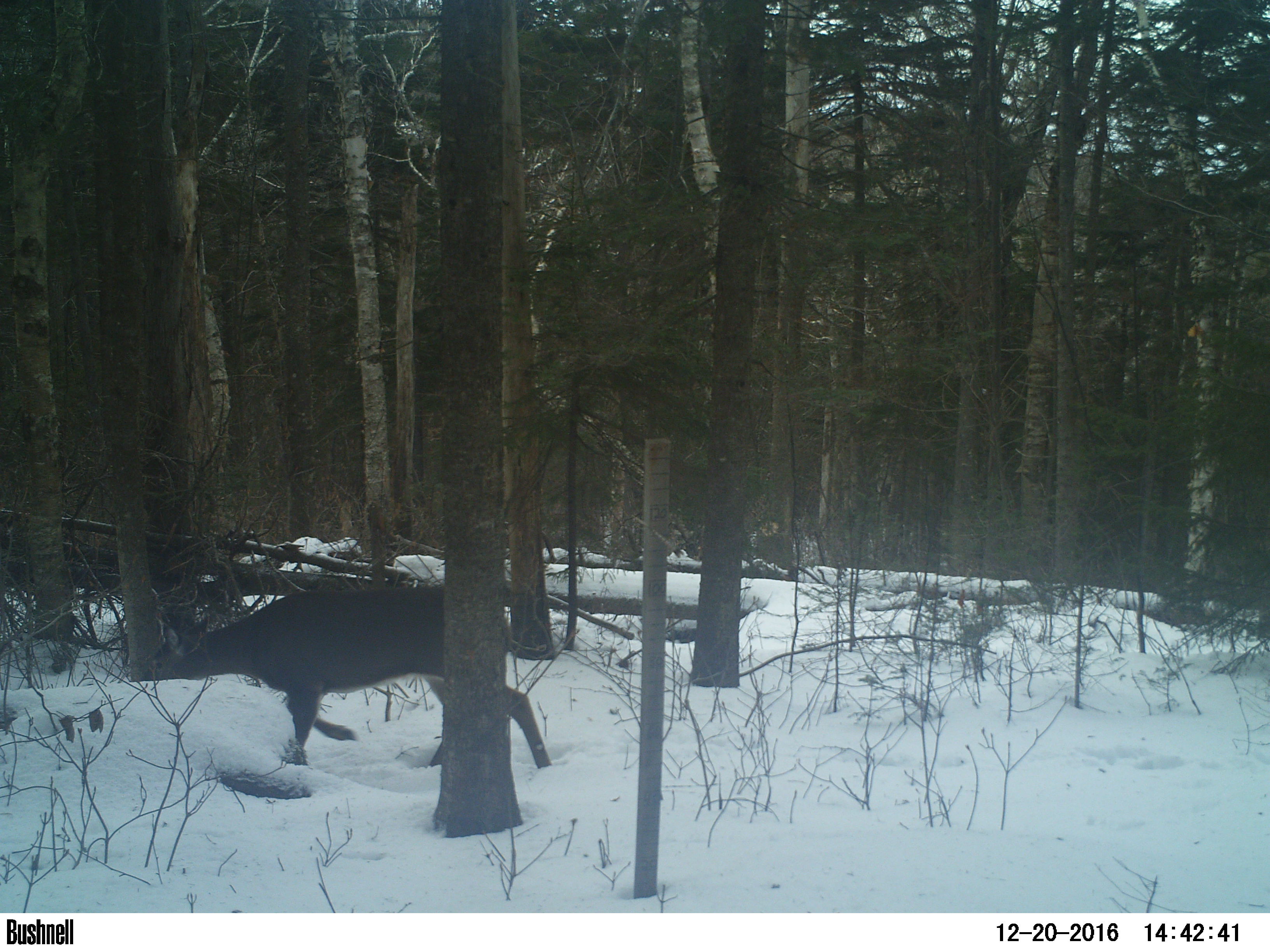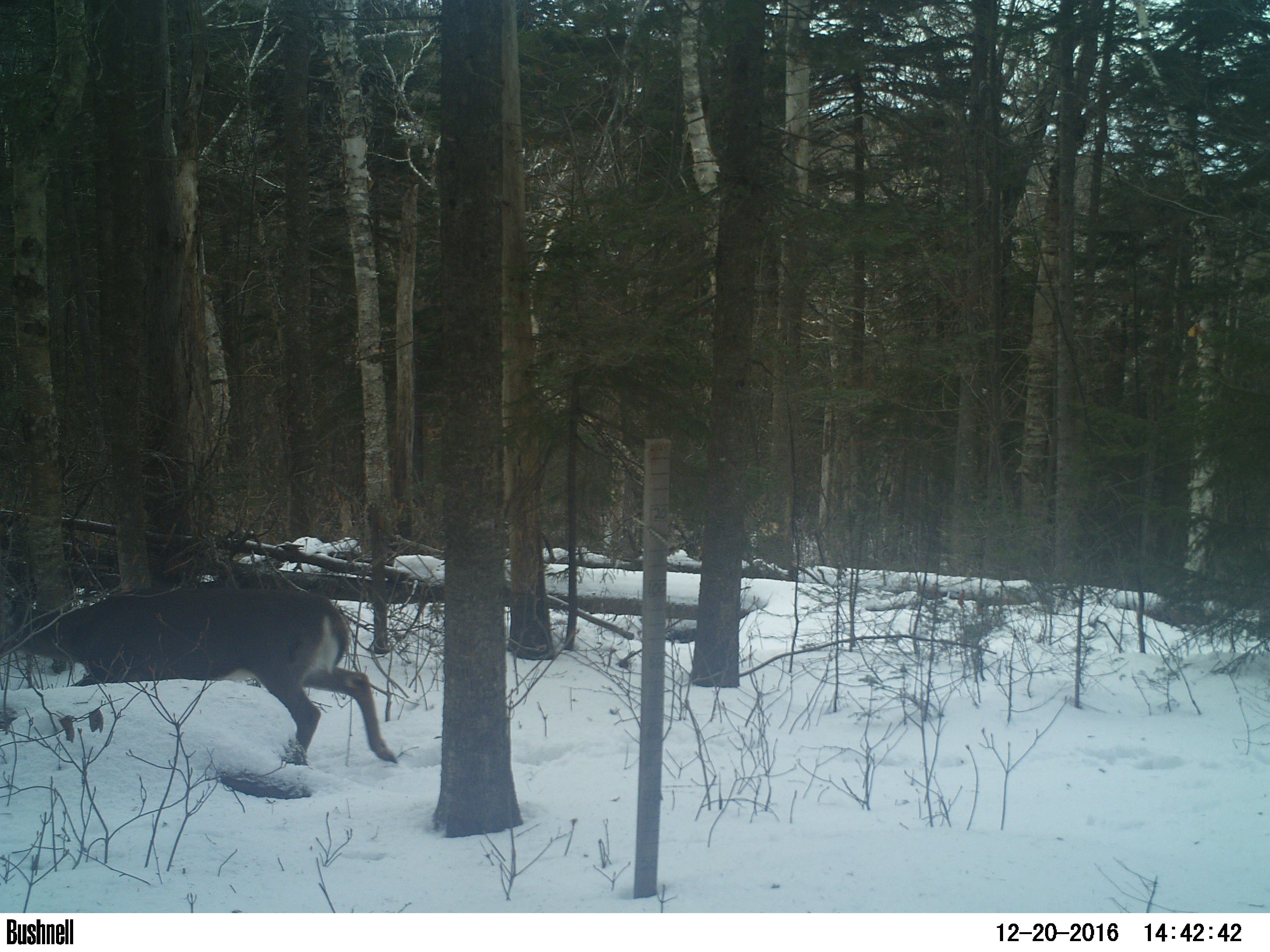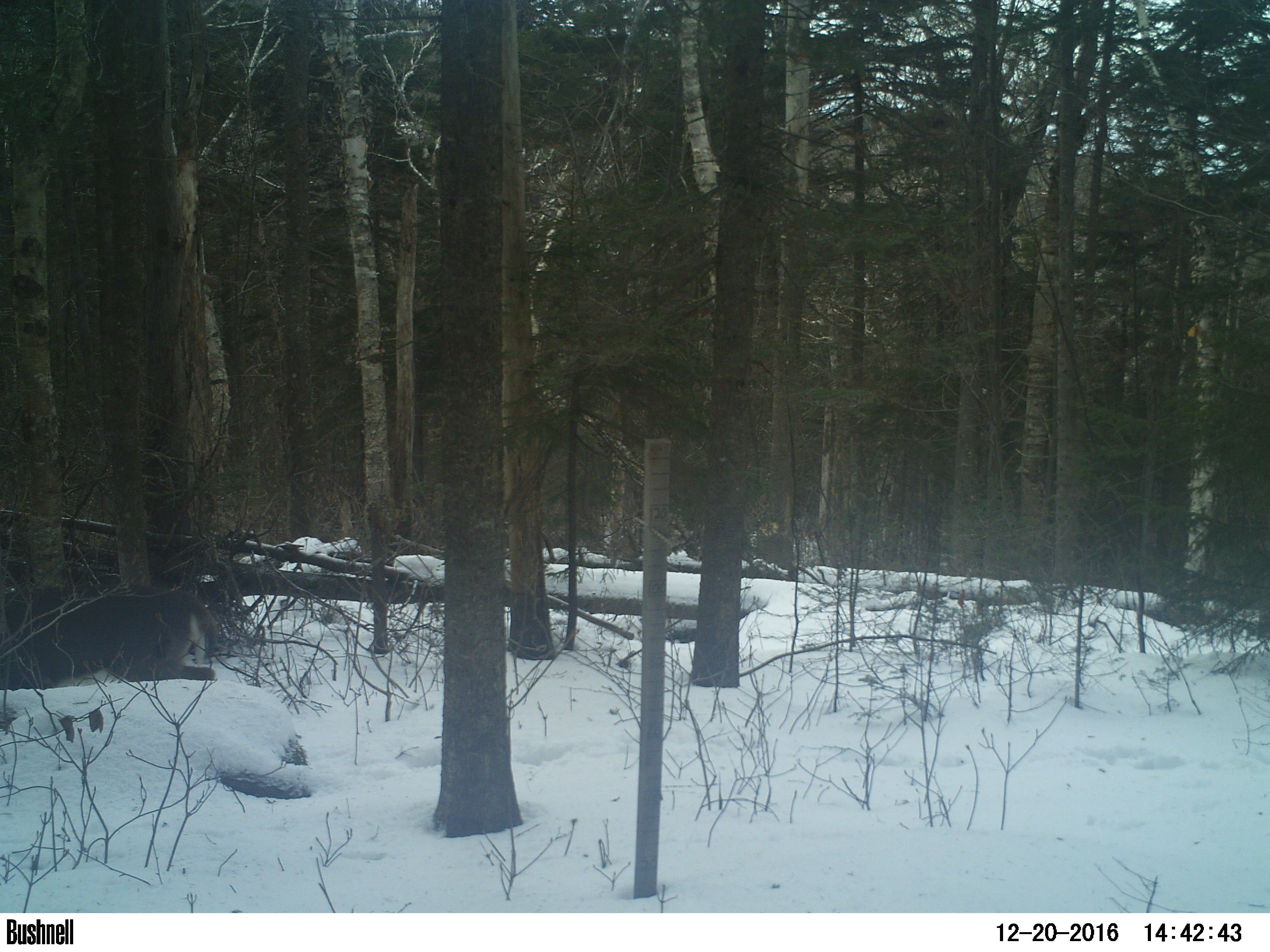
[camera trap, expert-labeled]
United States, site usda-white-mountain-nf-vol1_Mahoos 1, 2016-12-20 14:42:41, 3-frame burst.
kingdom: Animalia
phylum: Chordata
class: Mammalia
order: Artiodactyla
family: Cervidae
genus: Odocoileus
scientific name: Odocoileus virginianus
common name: white-tailed deer